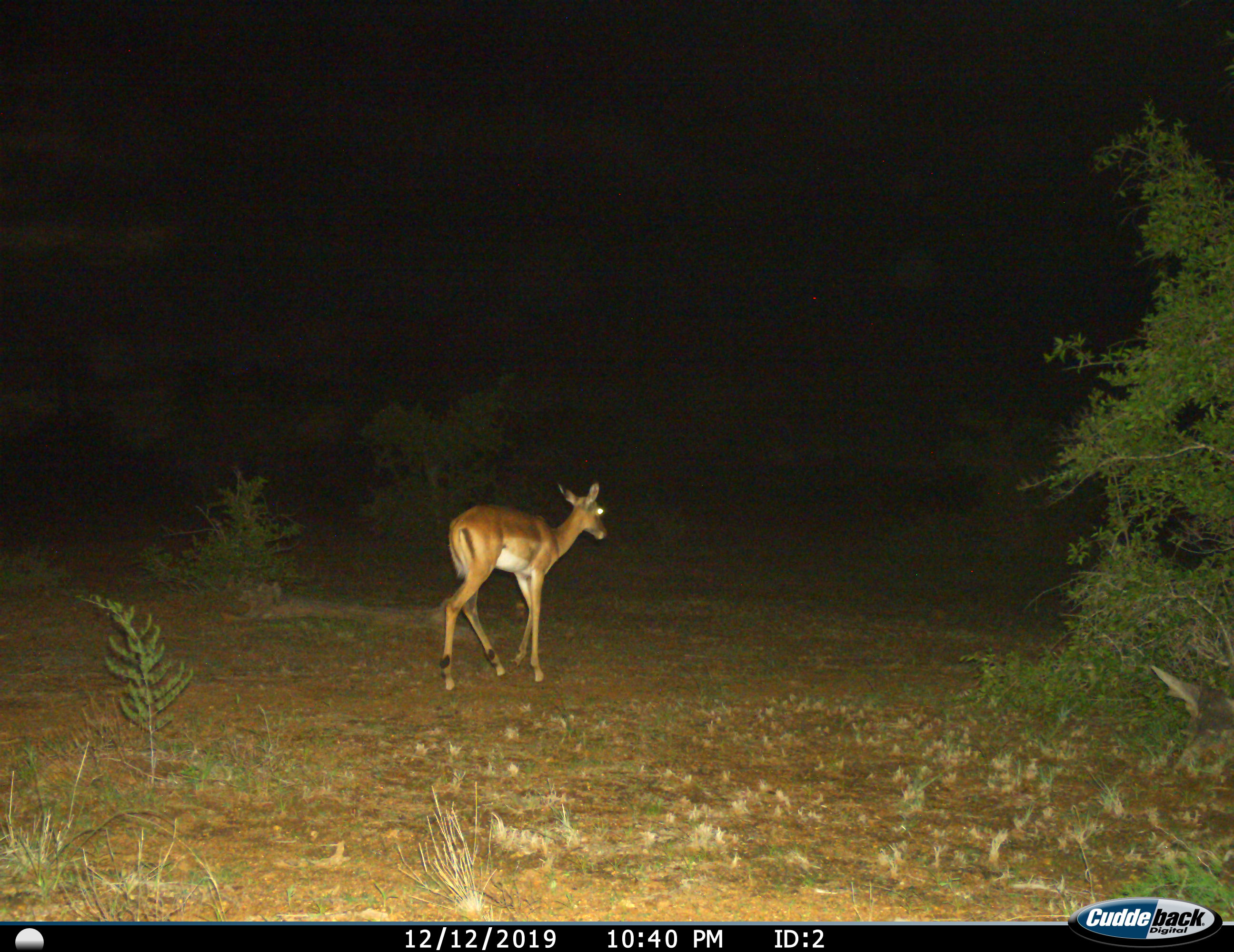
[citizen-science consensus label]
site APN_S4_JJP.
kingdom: Animalia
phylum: Chordata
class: Mammalia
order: Artiodactyla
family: Bovidae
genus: Aepyceros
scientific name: Aepyceros melampus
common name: impala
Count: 1.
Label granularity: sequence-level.